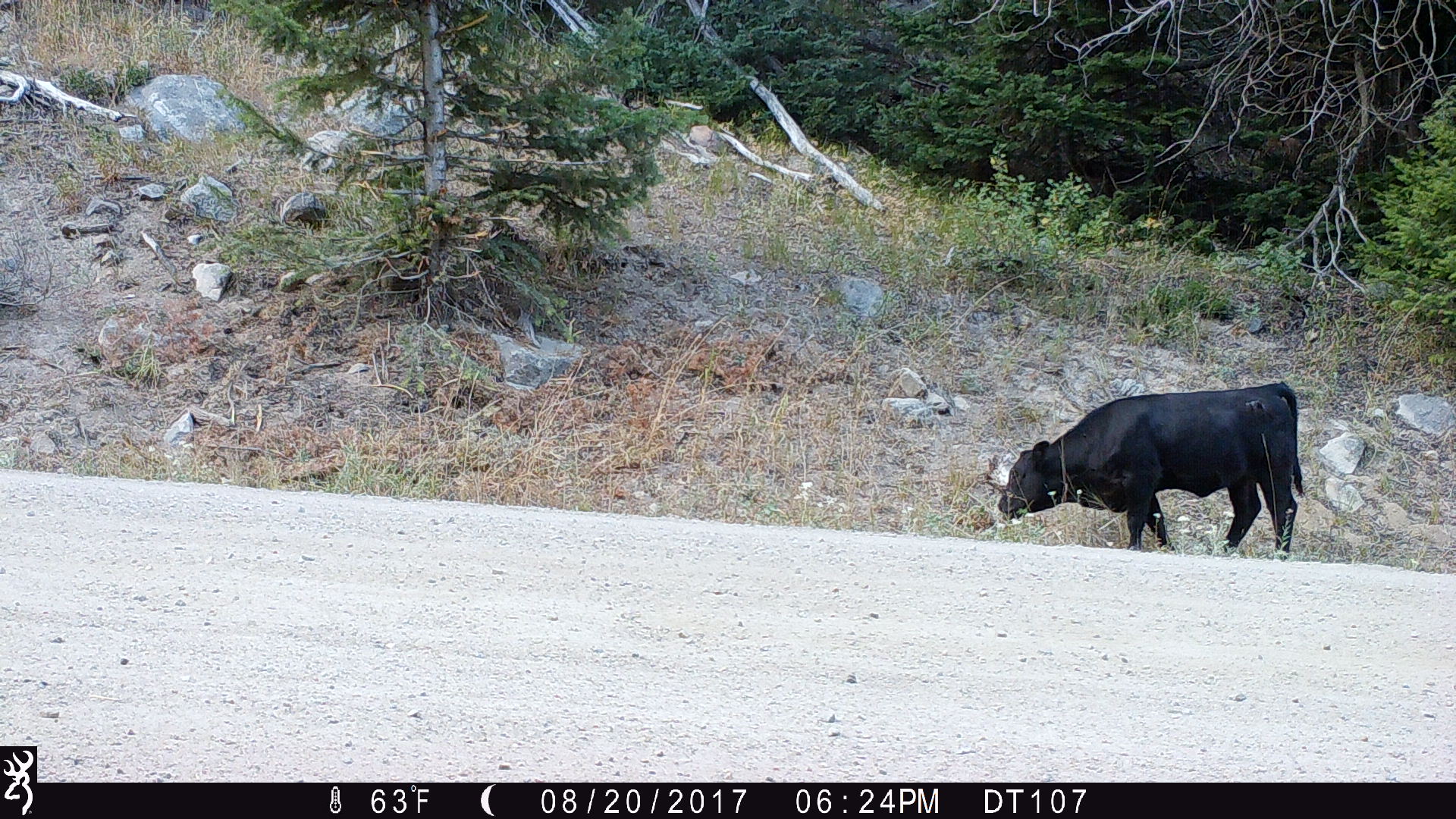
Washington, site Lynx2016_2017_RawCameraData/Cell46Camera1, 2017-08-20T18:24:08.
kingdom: Animalia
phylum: Chordata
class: Mammalia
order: Artiodactyla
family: Bovidae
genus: Bos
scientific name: Bos taurus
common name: domestic cattle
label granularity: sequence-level